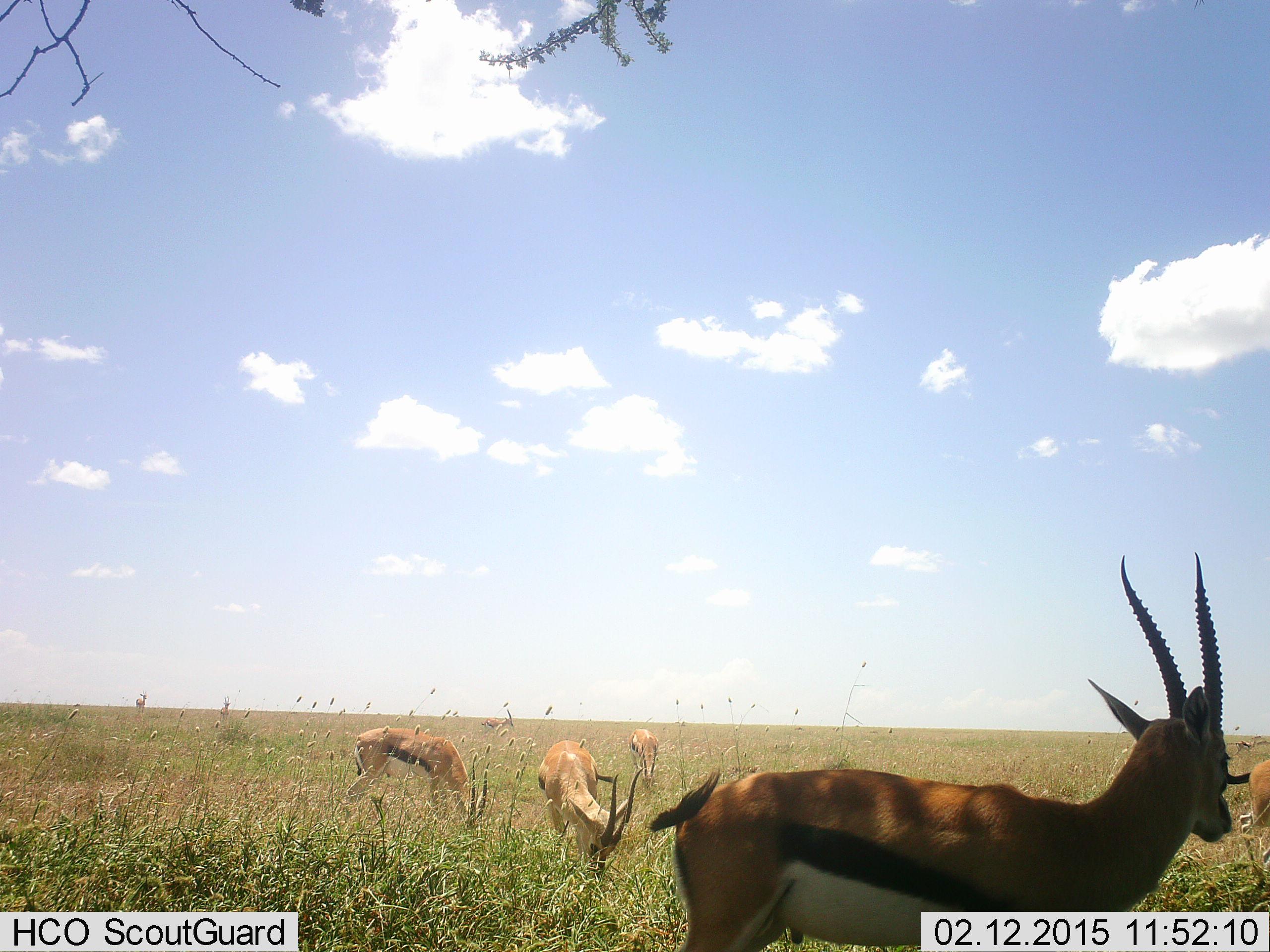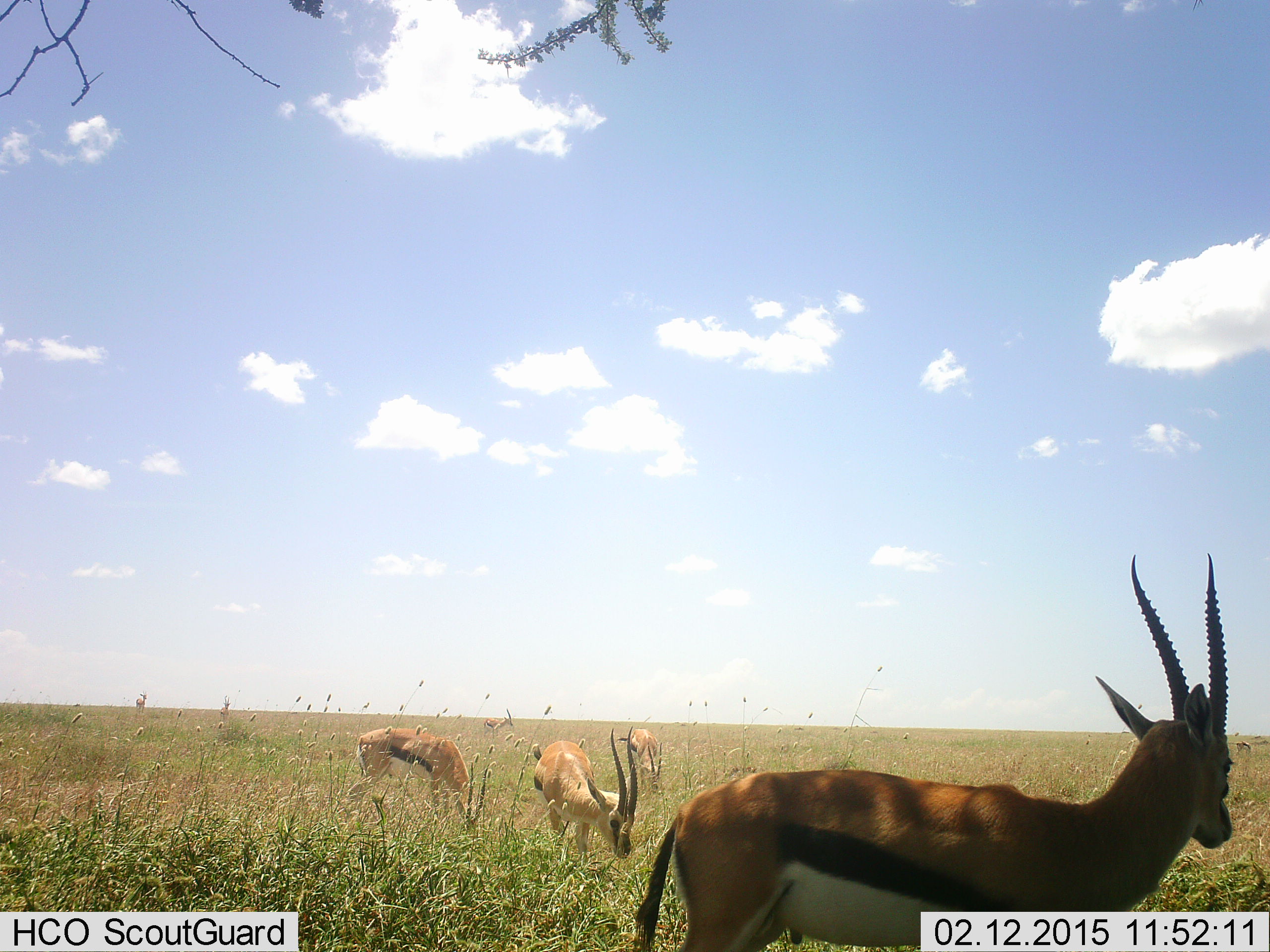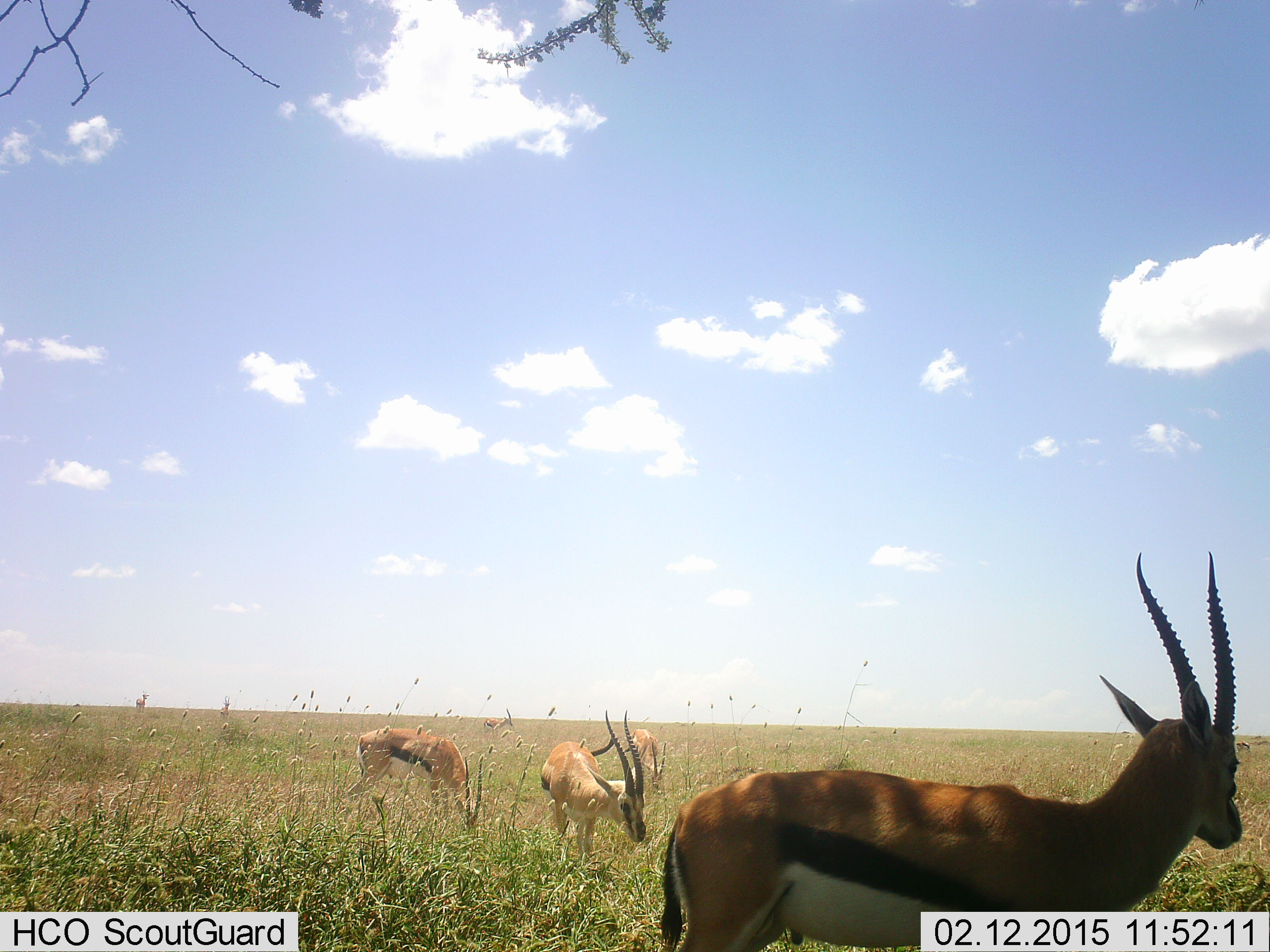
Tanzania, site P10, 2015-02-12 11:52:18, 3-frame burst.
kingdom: Animalia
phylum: Chordata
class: Mammalia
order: Artiodactyla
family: Bovidae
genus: Eudorcas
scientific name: Eudorcas thomsonii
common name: thomson's gazelle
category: gazellethomsons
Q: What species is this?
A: Gazellethomsons (thomson's gazelle) (Eudorcas thomsonii).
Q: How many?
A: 5.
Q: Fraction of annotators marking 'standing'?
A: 70%.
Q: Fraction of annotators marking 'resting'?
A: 0%.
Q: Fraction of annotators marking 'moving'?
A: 10%.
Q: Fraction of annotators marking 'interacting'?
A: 0%.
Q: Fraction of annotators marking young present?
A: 0%.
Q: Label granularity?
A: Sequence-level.